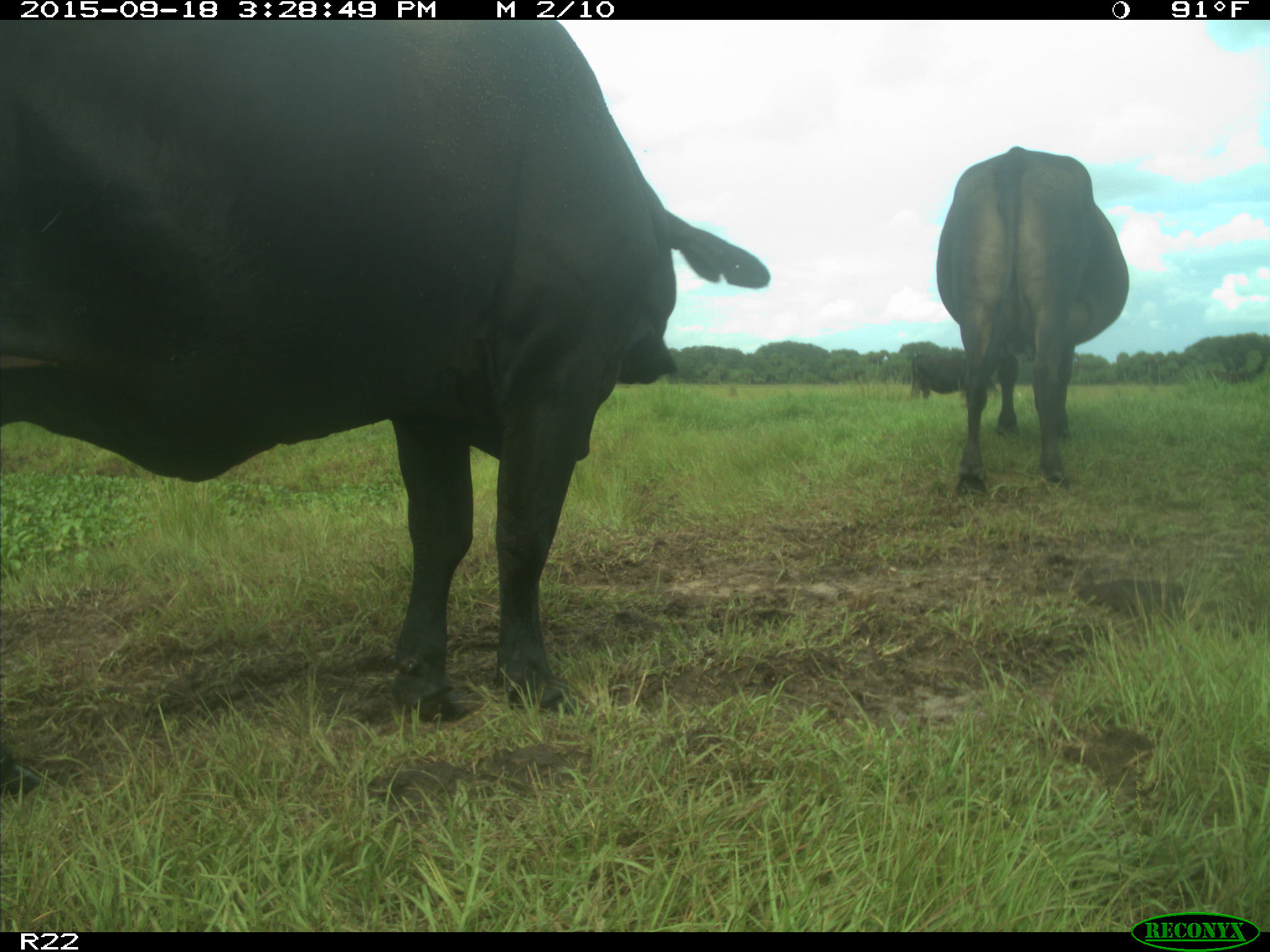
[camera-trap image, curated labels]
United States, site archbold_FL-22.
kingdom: Animalia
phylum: Chordata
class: Mammalia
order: Artiodactyla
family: Bovidae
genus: Bos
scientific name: Bos taurus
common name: domestic cow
Bos taurus (domestic cow).